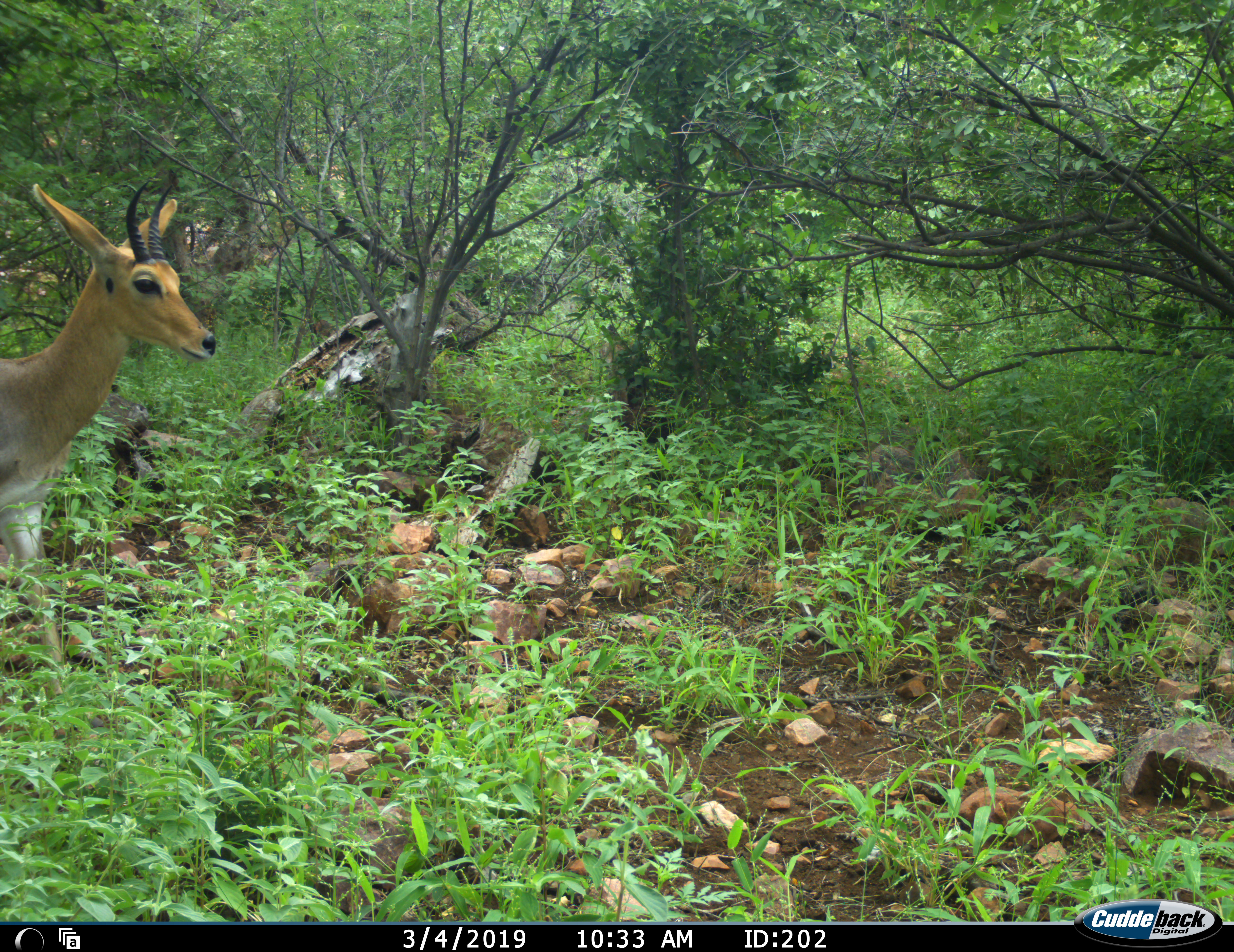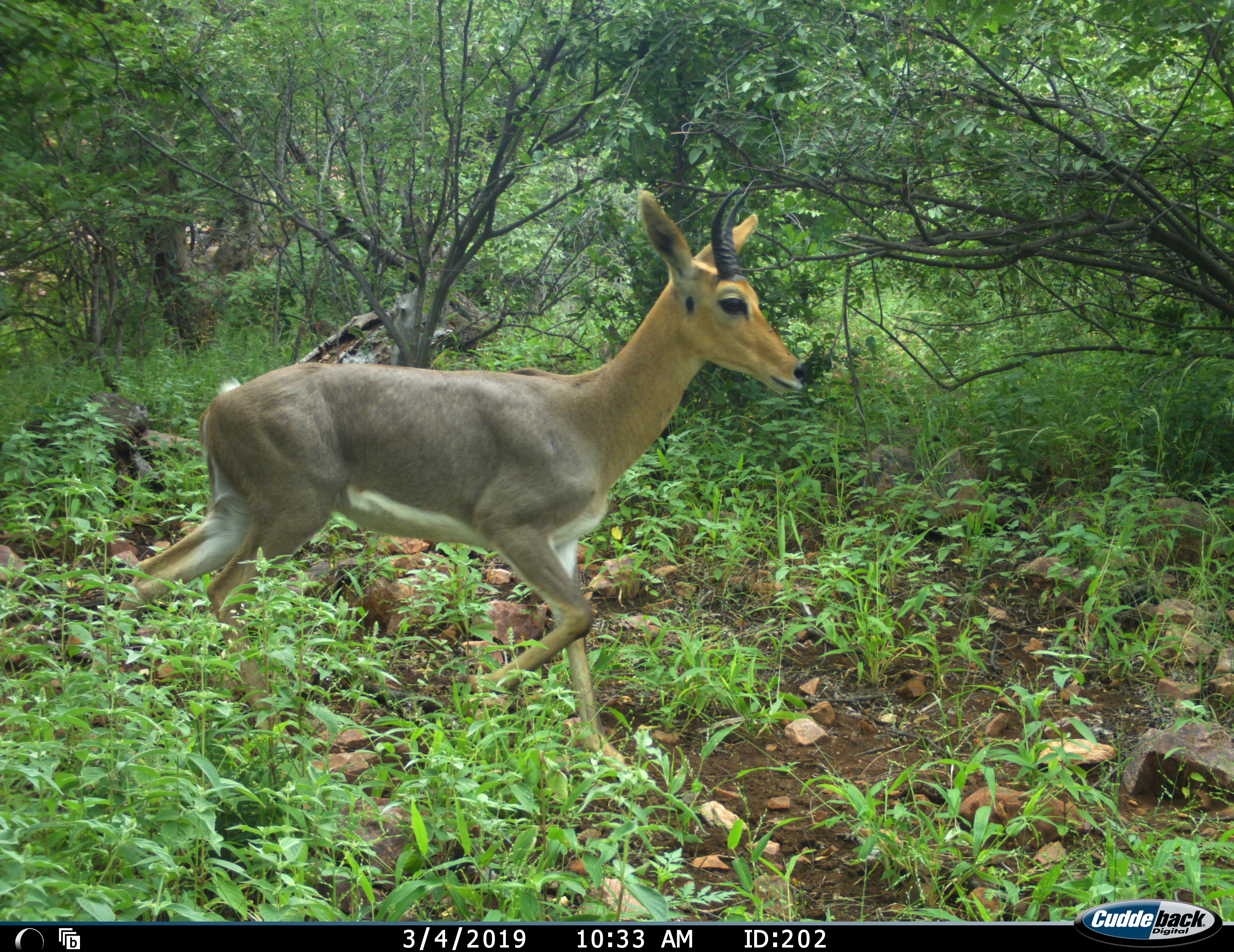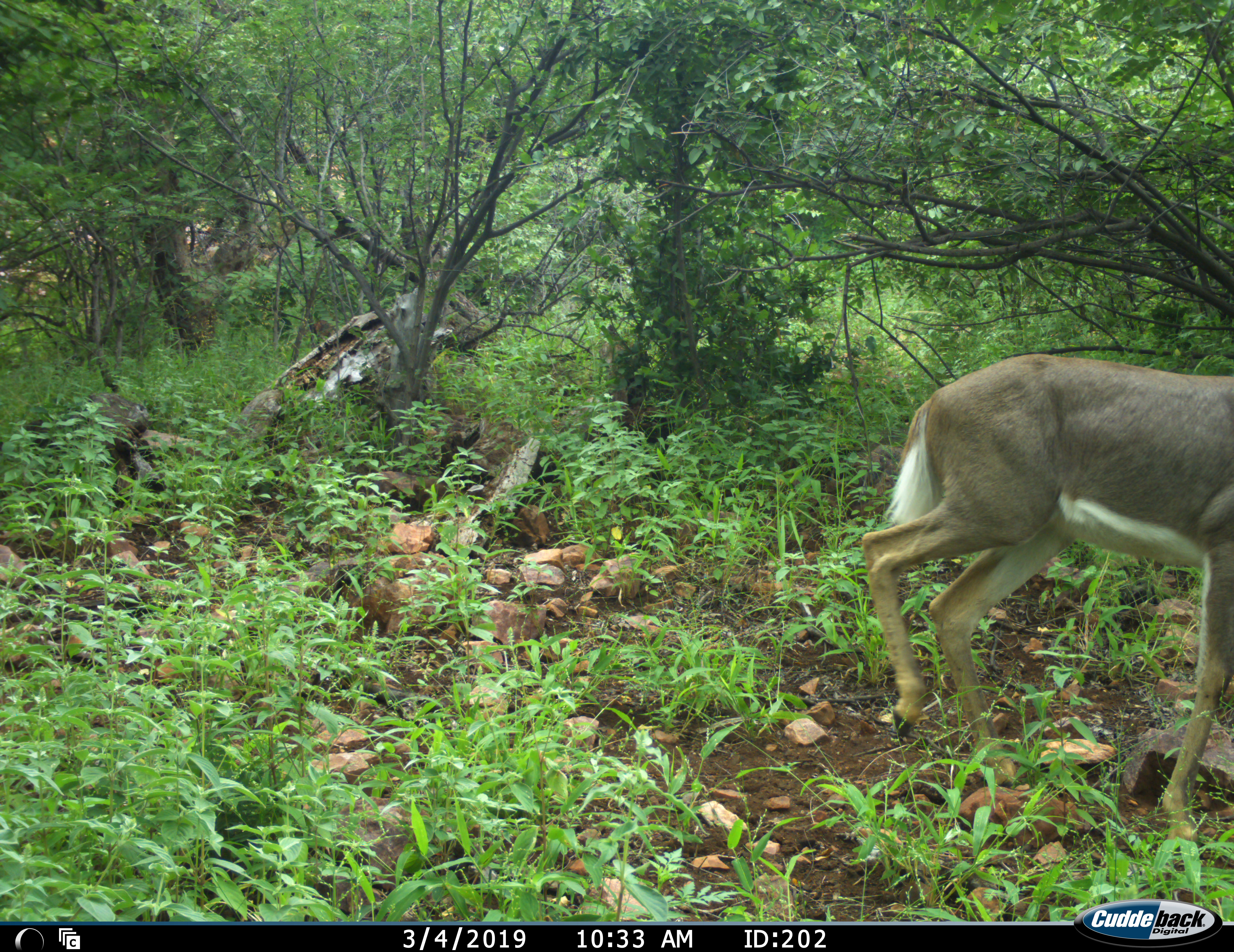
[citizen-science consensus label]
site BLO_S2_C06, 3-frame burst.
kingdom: Animalia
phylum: Chordata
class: Mammalia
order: Artiodactyla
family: Bovidae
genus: Redunca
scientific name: Redunca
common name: reedbuck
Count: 1.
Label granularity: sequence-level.